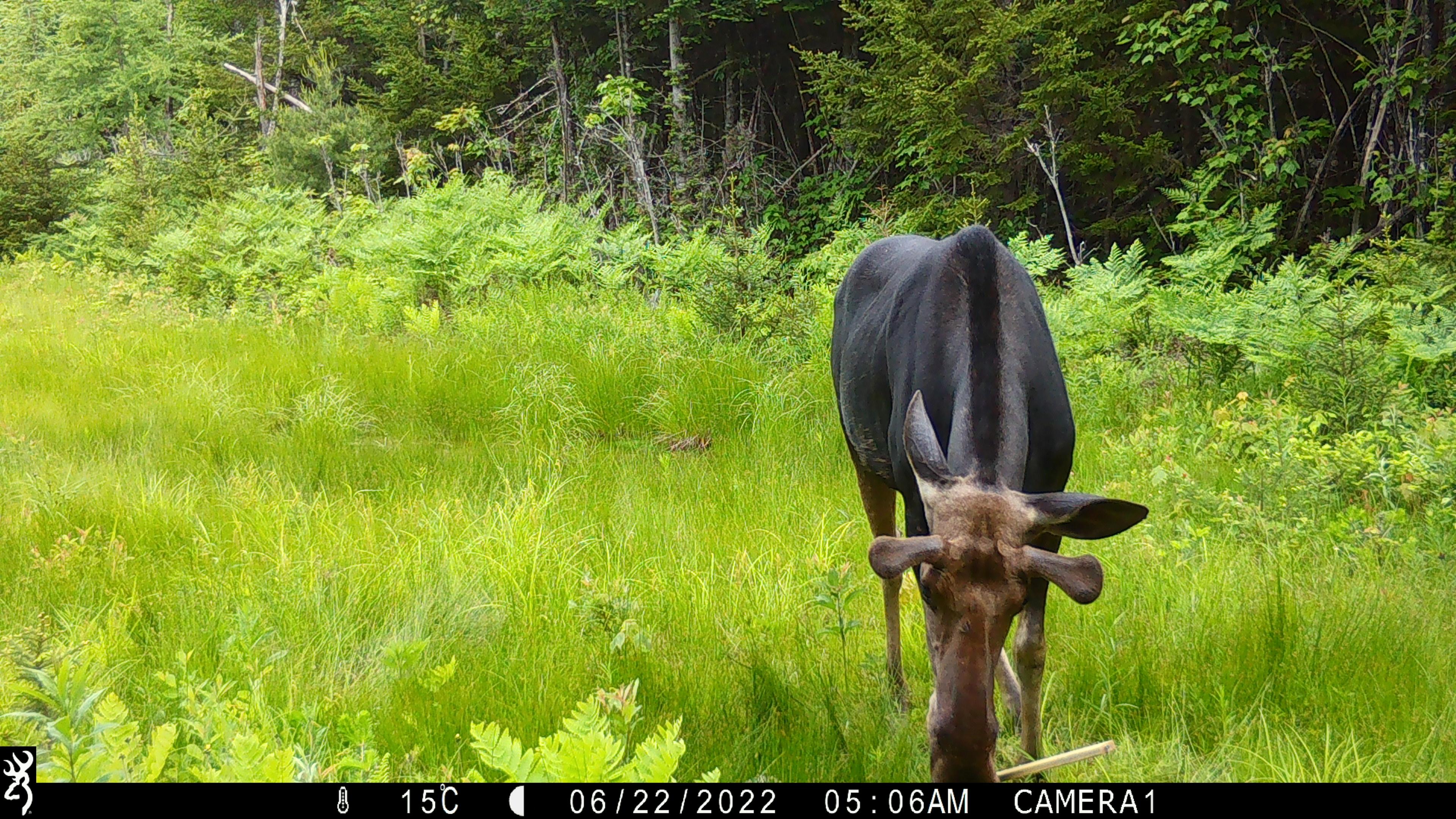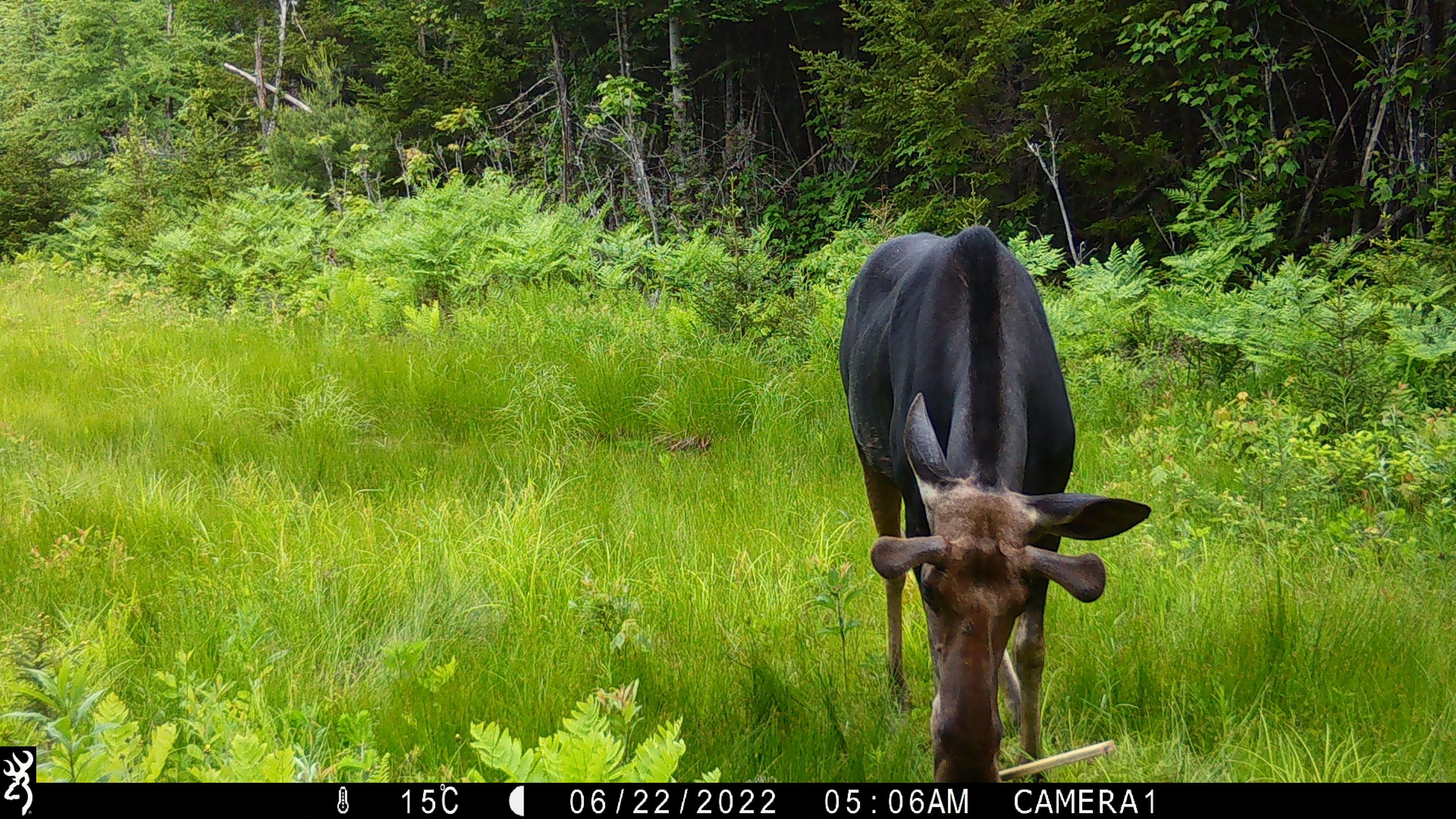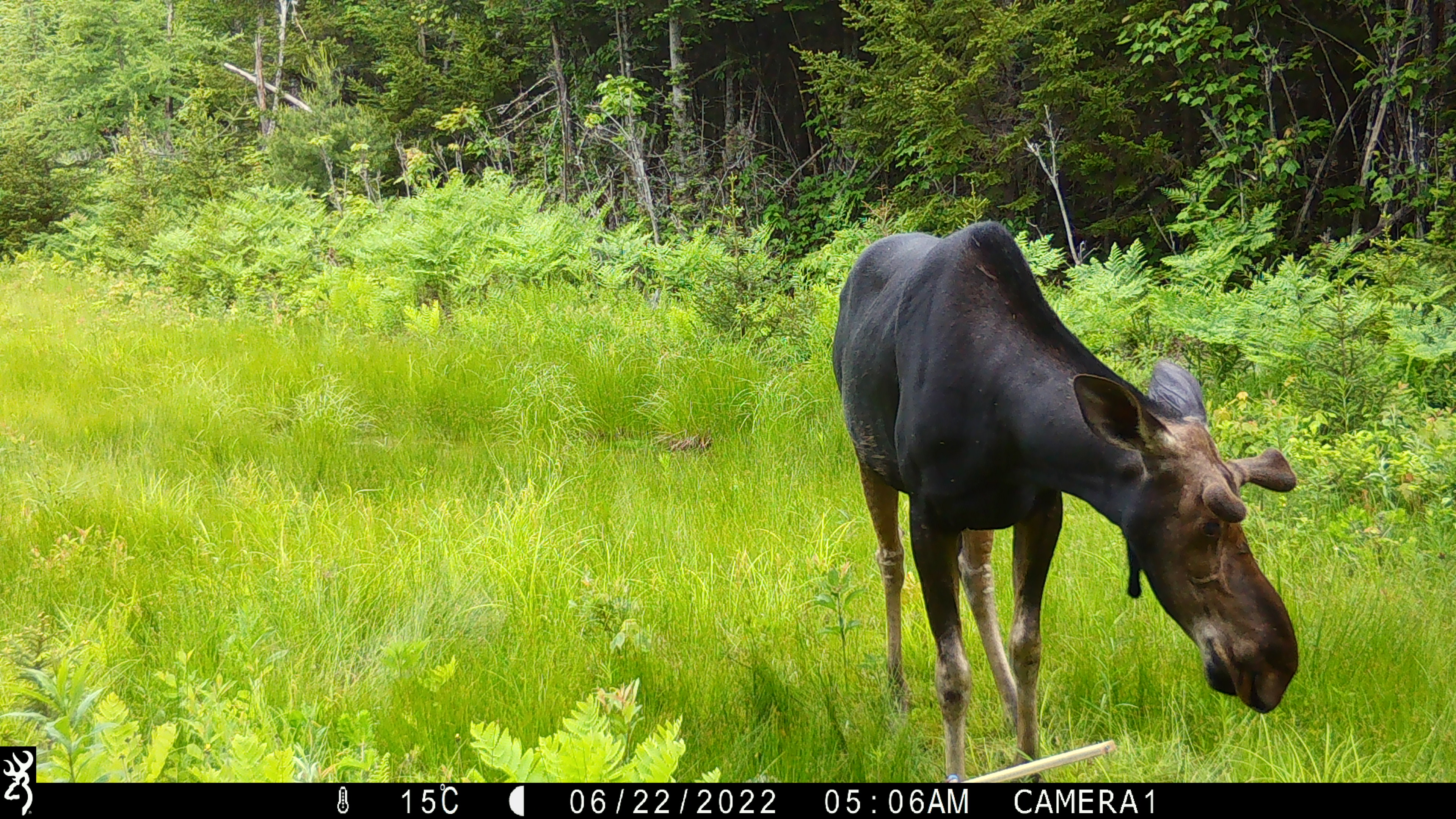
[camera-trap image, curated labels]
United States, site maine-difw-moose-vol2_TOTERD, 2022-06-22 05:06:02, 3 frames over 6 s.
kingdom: Animalia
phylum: Chordata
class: Mammalia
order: Artiodactyla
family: Cervidae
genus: Alces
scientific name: Alces alces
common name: moose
Moose (Alces alces).